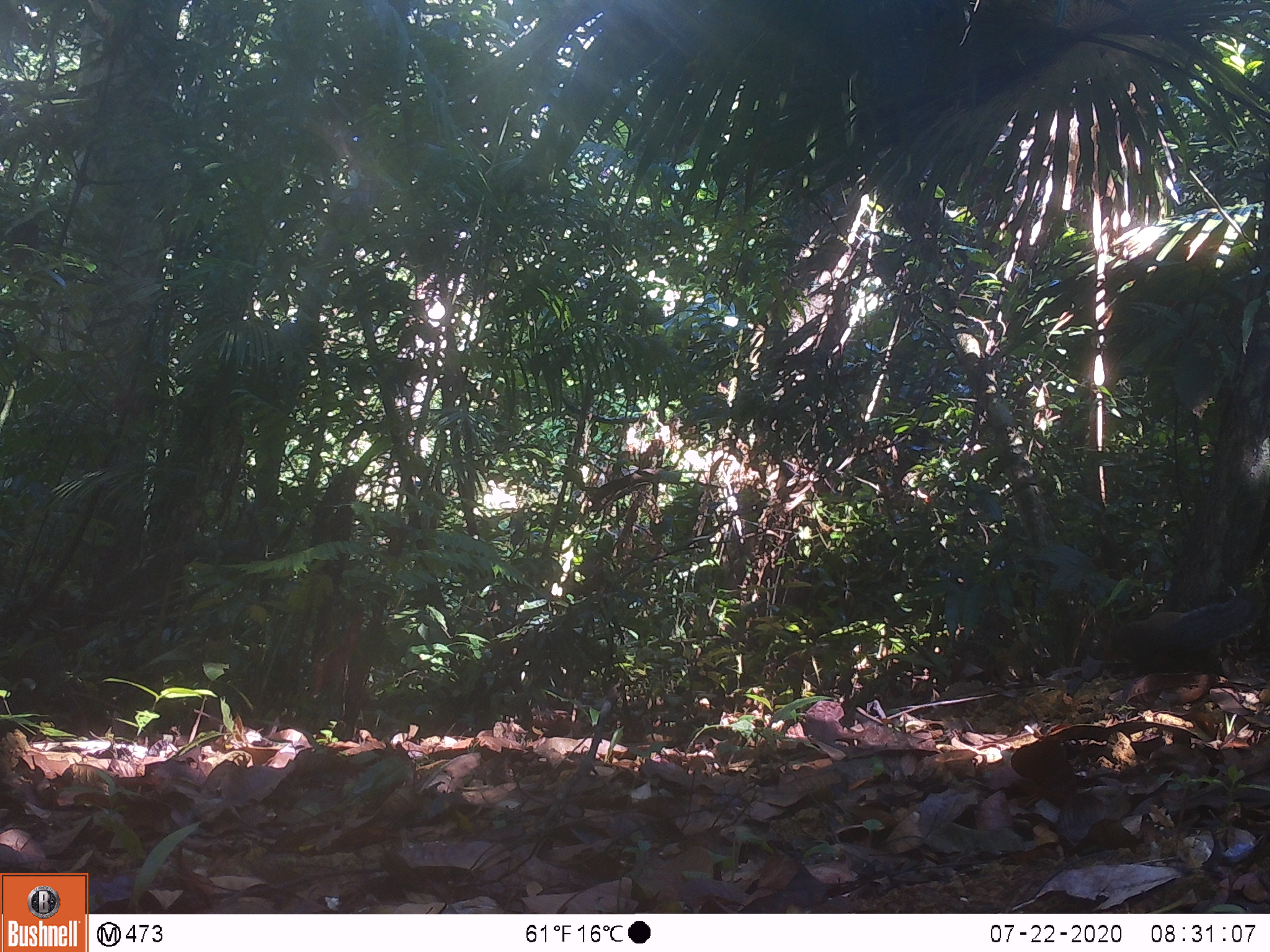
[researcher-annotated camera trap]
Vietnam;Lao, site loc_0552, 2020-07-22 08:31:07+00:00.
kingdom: Animalia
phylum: Chordata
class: Mammalia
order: Rodentia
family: Sciuridae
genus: Dremomys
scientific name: Dremomys rufigenis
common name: red-cheeked squirrel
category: red cheeked squirrel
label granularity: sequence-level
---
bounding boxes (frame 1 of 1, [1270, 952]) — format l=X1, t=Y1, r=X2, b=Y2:
red cheeked squirrel: l=1106, t=588, r=1270, b=687